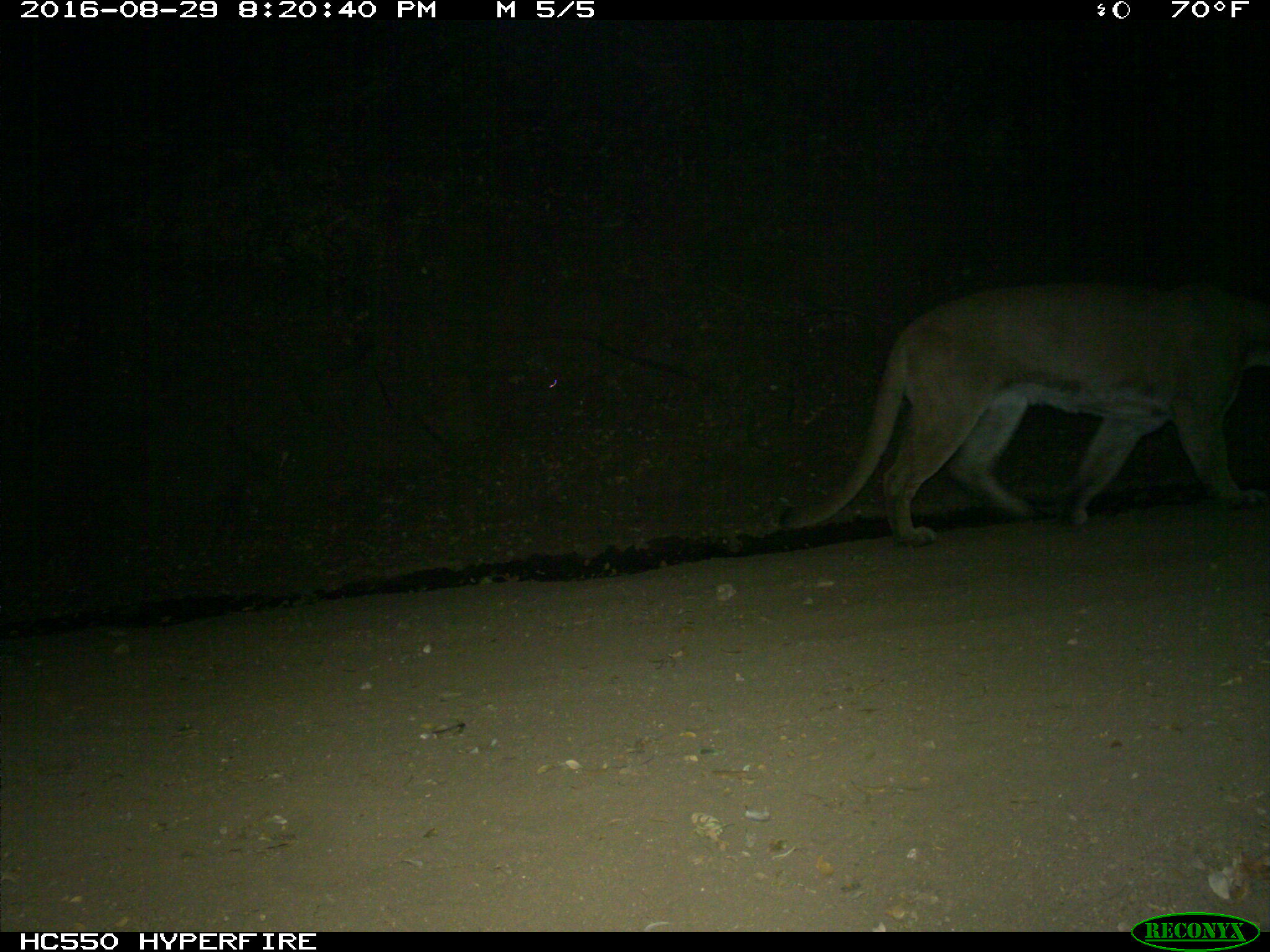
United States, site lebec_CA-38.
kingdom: Animalia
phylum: Chordata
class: Mammalia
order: Carnivora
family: Felidae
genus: Puma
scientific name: Puma concolor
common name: mountain lion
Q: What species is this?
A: Puma concolor (mountain lion).